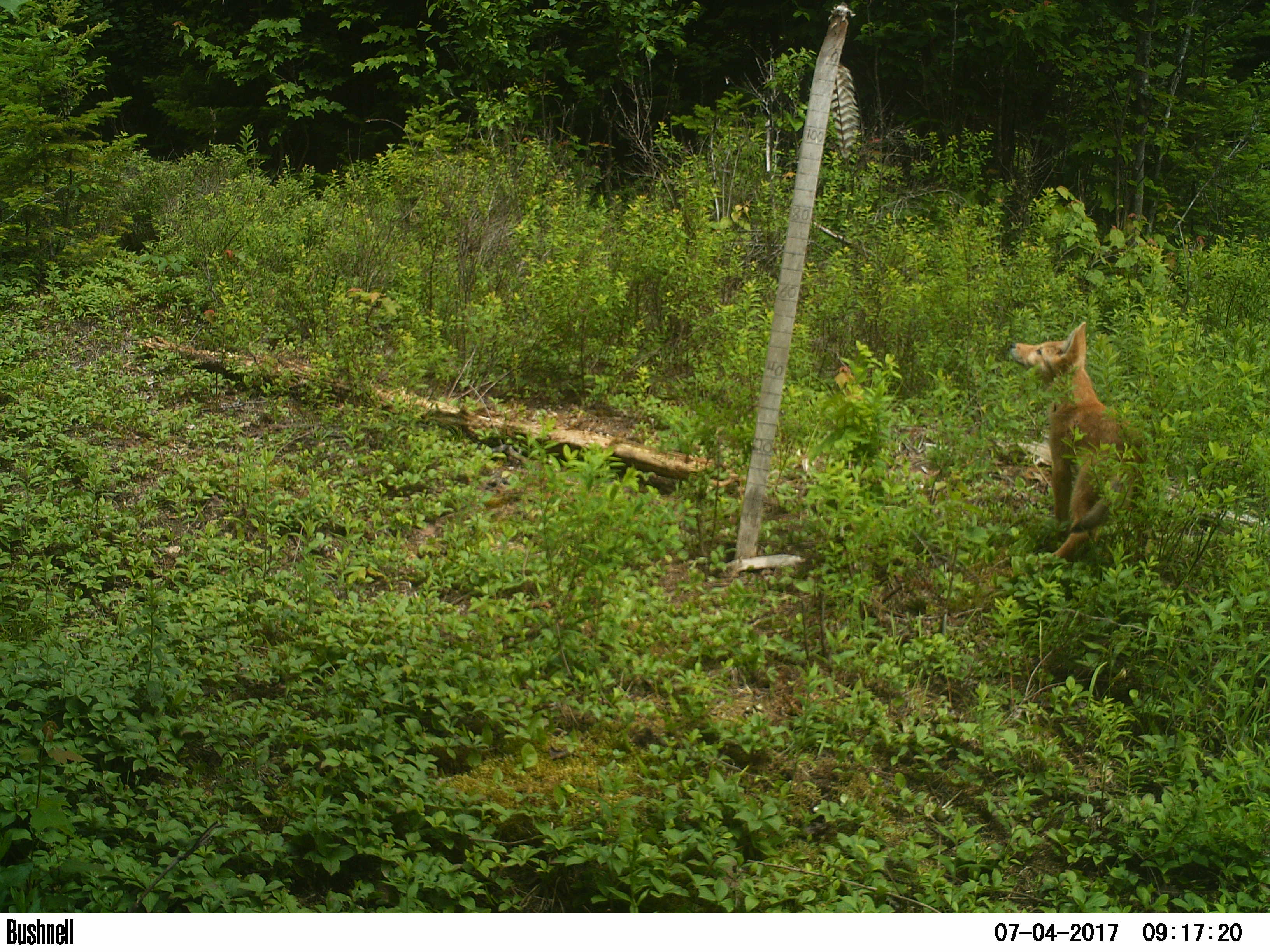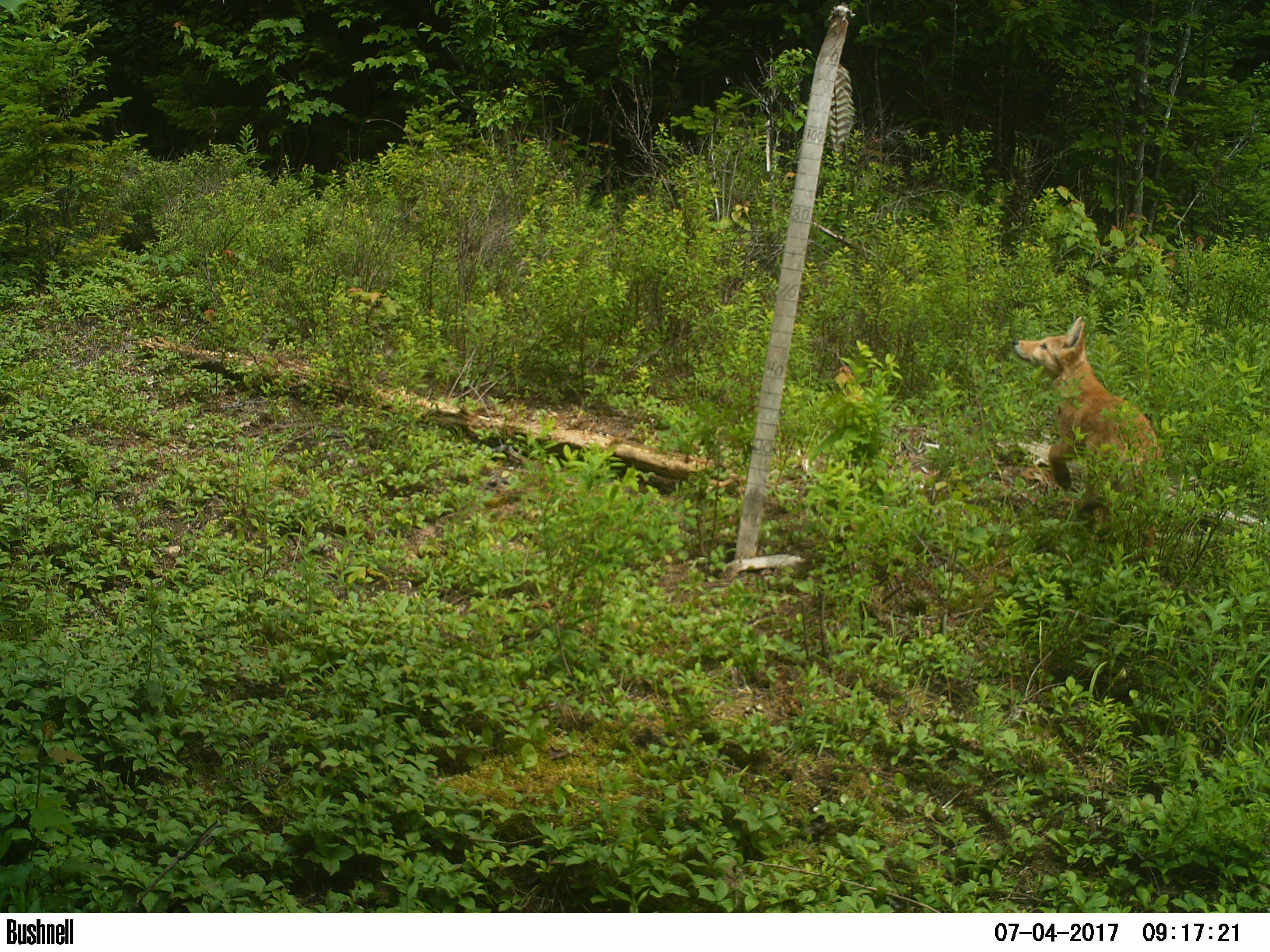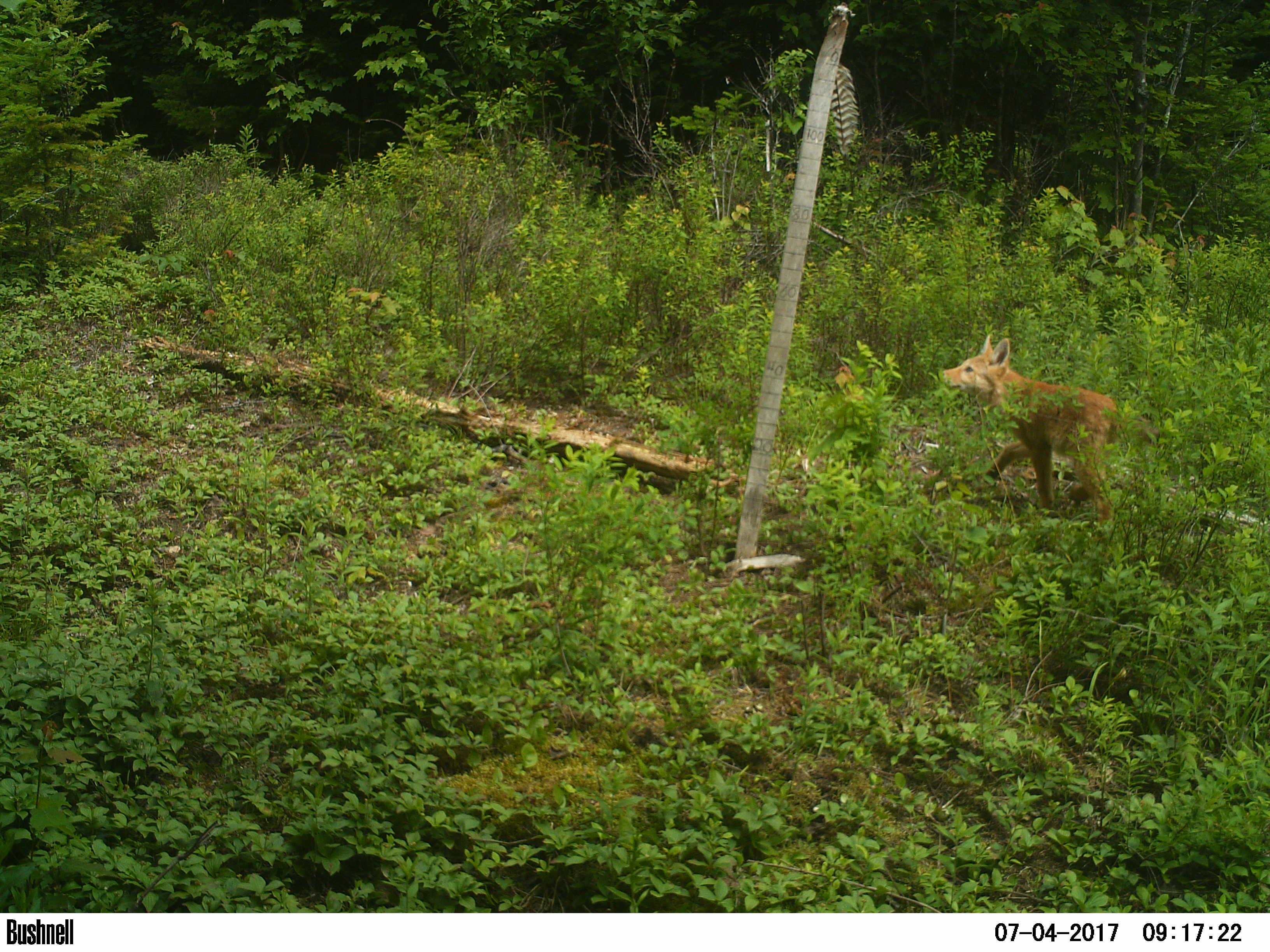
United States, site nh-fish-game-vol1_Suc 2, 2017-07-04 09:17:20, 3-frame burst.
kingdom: Animalia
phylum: Chordata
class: Mammalia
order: Carnivora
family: Canidae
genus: Canis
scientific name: Canis latrans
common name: coyote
Coyote (Canis latrans).